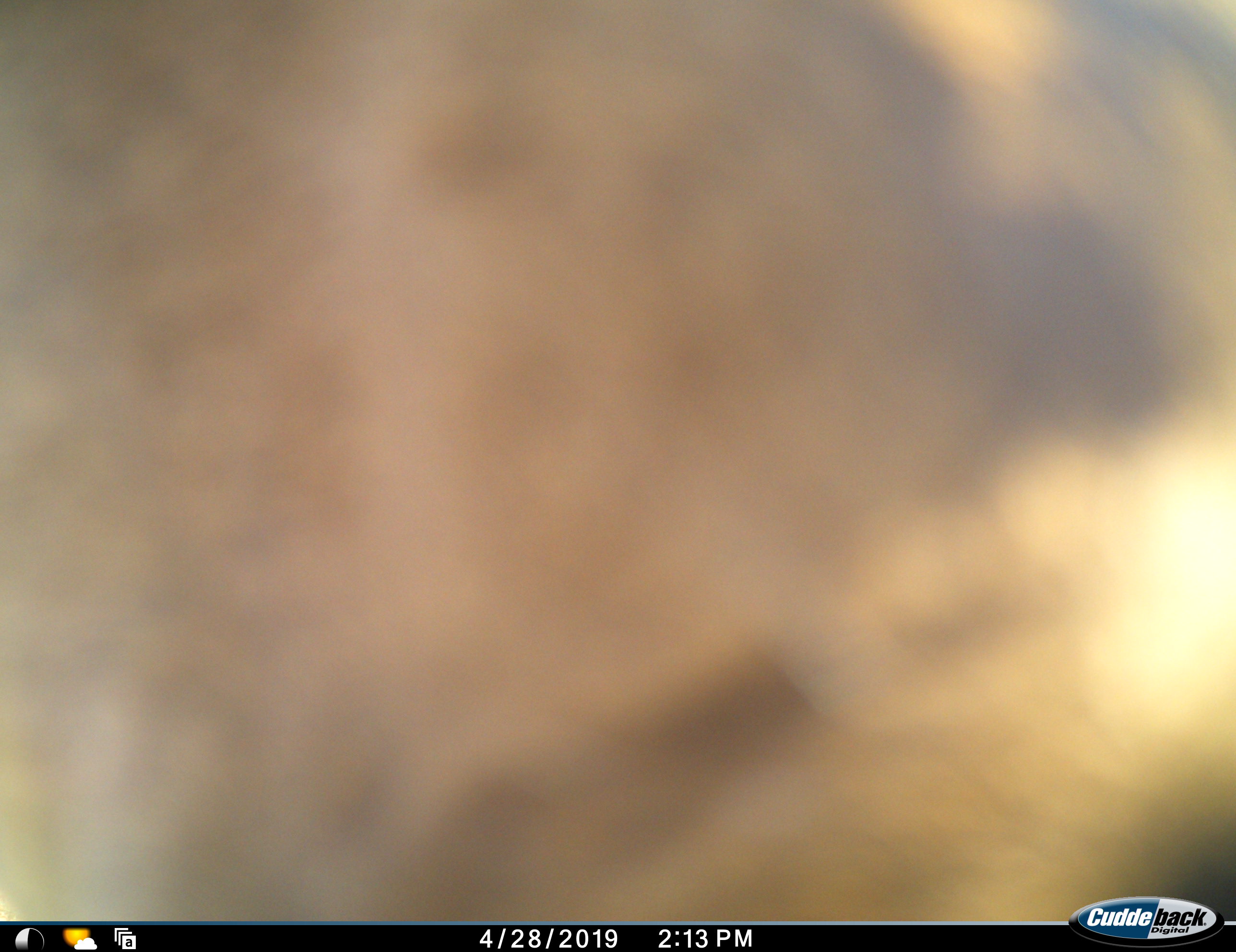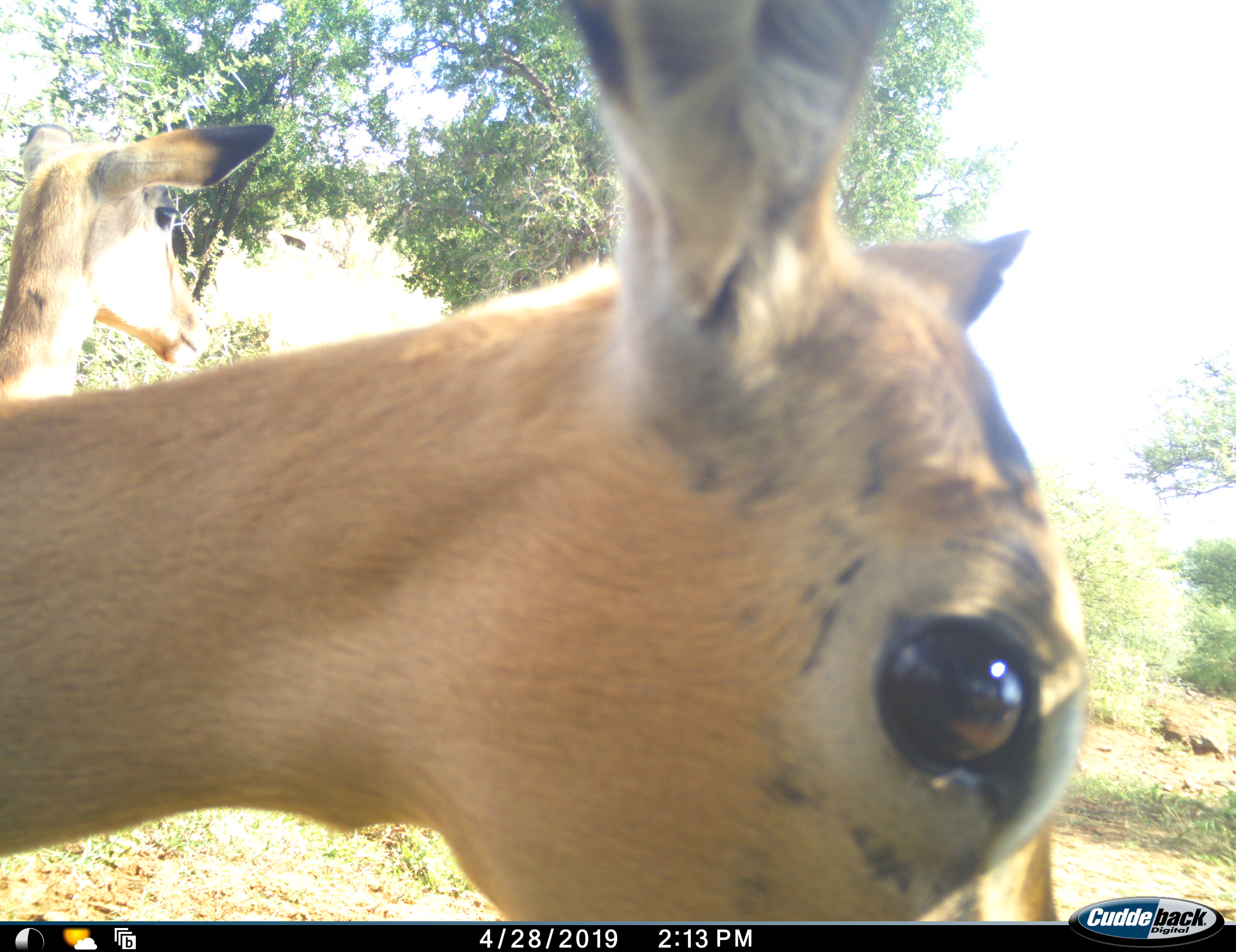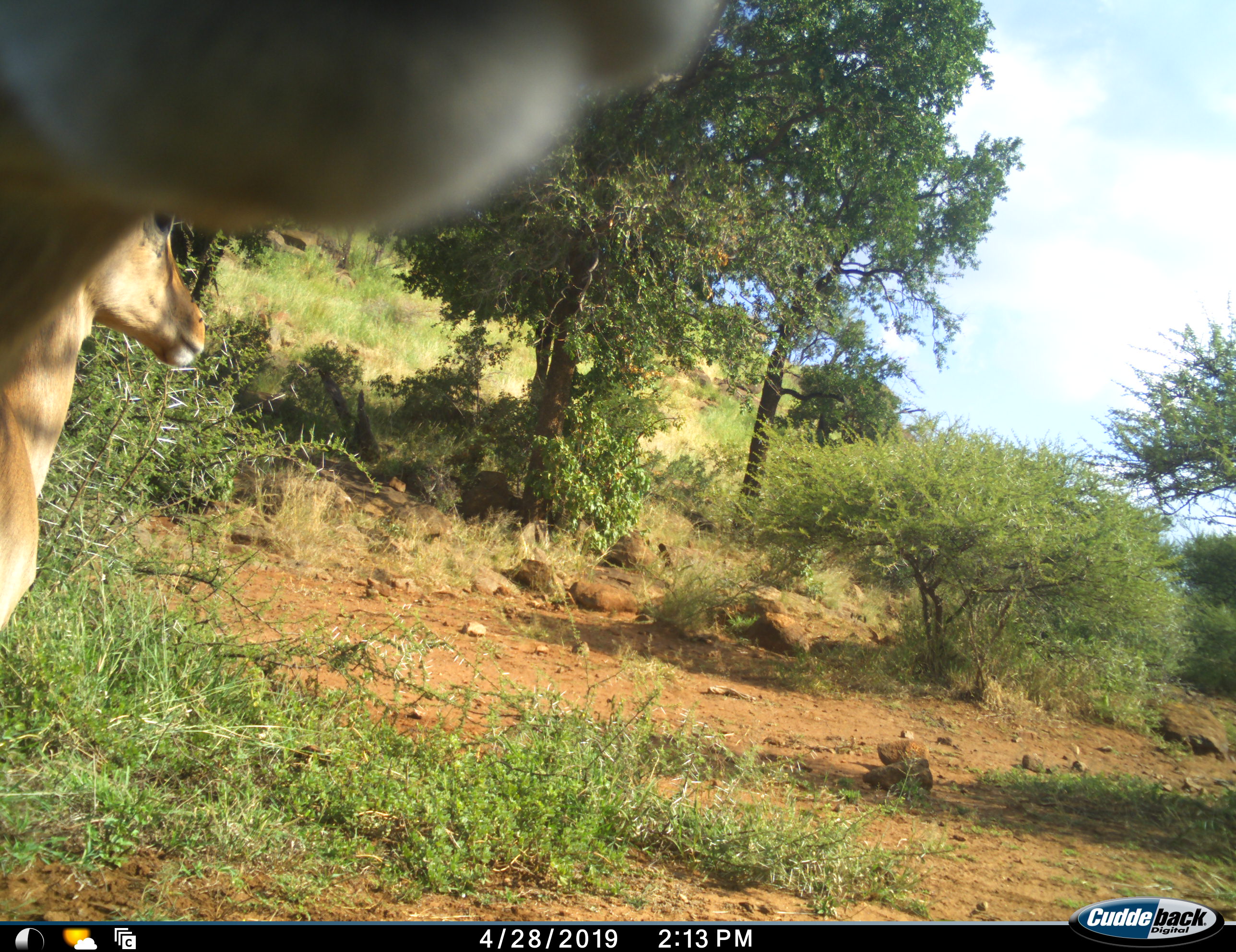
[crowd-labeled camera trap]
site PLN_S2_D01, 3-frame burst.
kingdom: Animalia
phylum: Chordata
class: Mammalia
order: Artiodactyla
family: Bovidae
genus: Aepyceros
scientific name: Aepyceros melampus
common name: impala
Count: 2.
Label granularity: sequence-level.